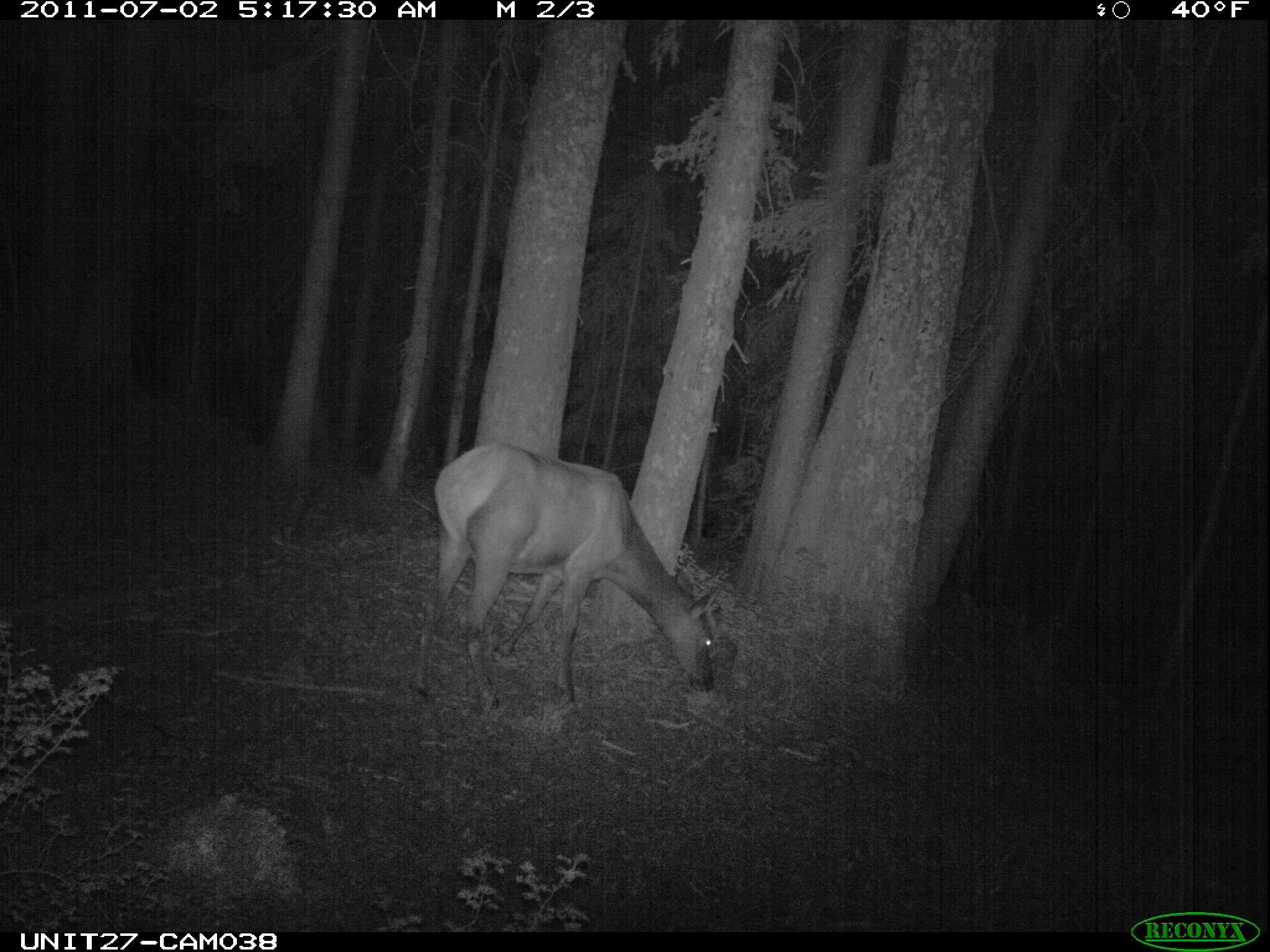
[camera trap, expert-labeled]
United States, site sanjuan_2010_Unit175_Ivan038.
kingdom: Animalia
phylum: Chordata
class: Mammalia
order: Artiodactyla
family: Cervidae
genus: Cervus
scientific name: Cervus elaphus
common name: red deer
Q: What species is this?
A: Cervus elaphus (red deer).